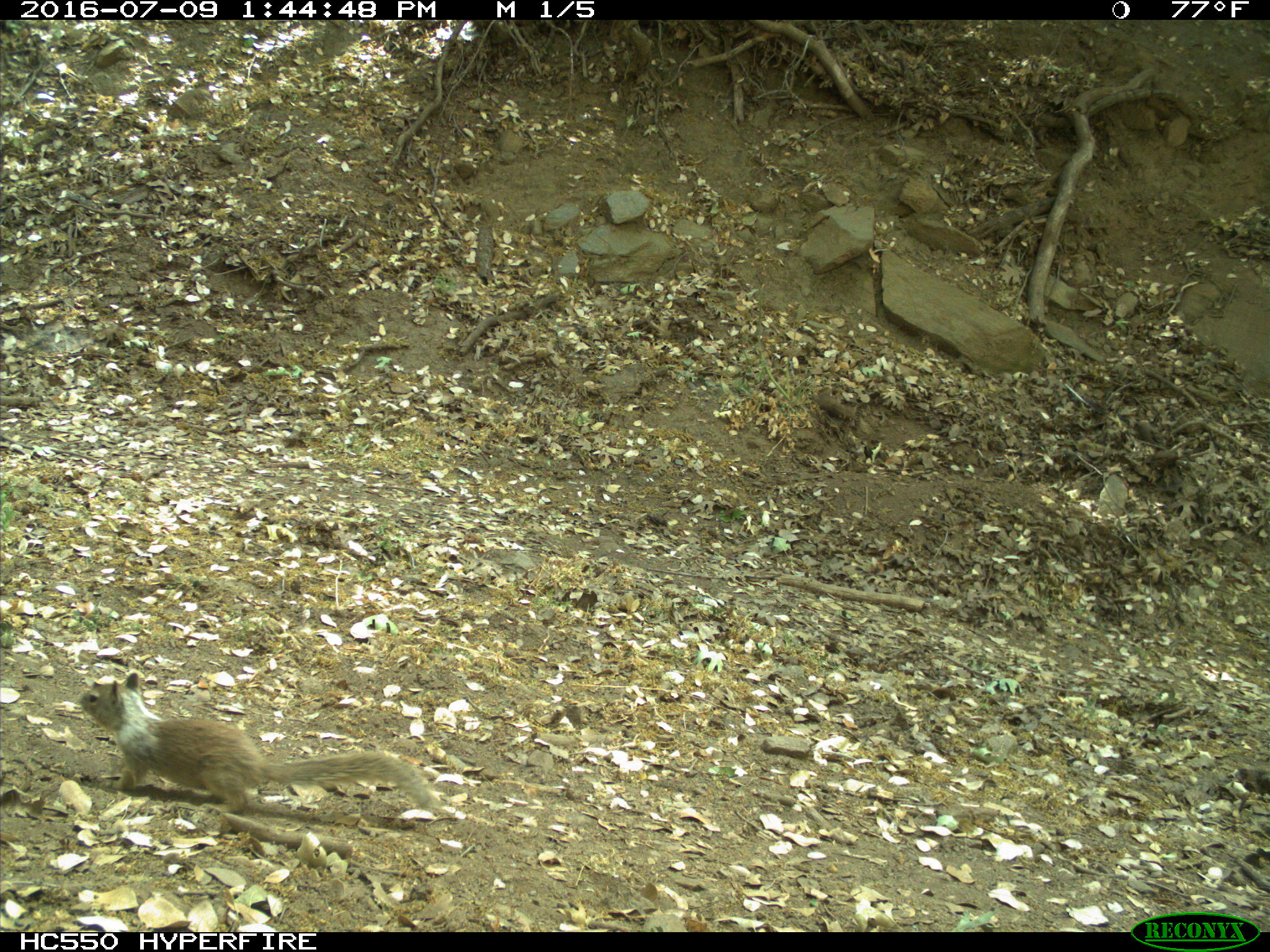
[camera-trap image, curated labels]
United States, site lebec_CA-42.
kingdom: Animalia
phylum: Chordata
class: Mammalia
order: Rodentia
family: Sciuridae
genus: Otospermophilus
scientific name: Otospermophilus beecheyi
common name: california ground squirrel